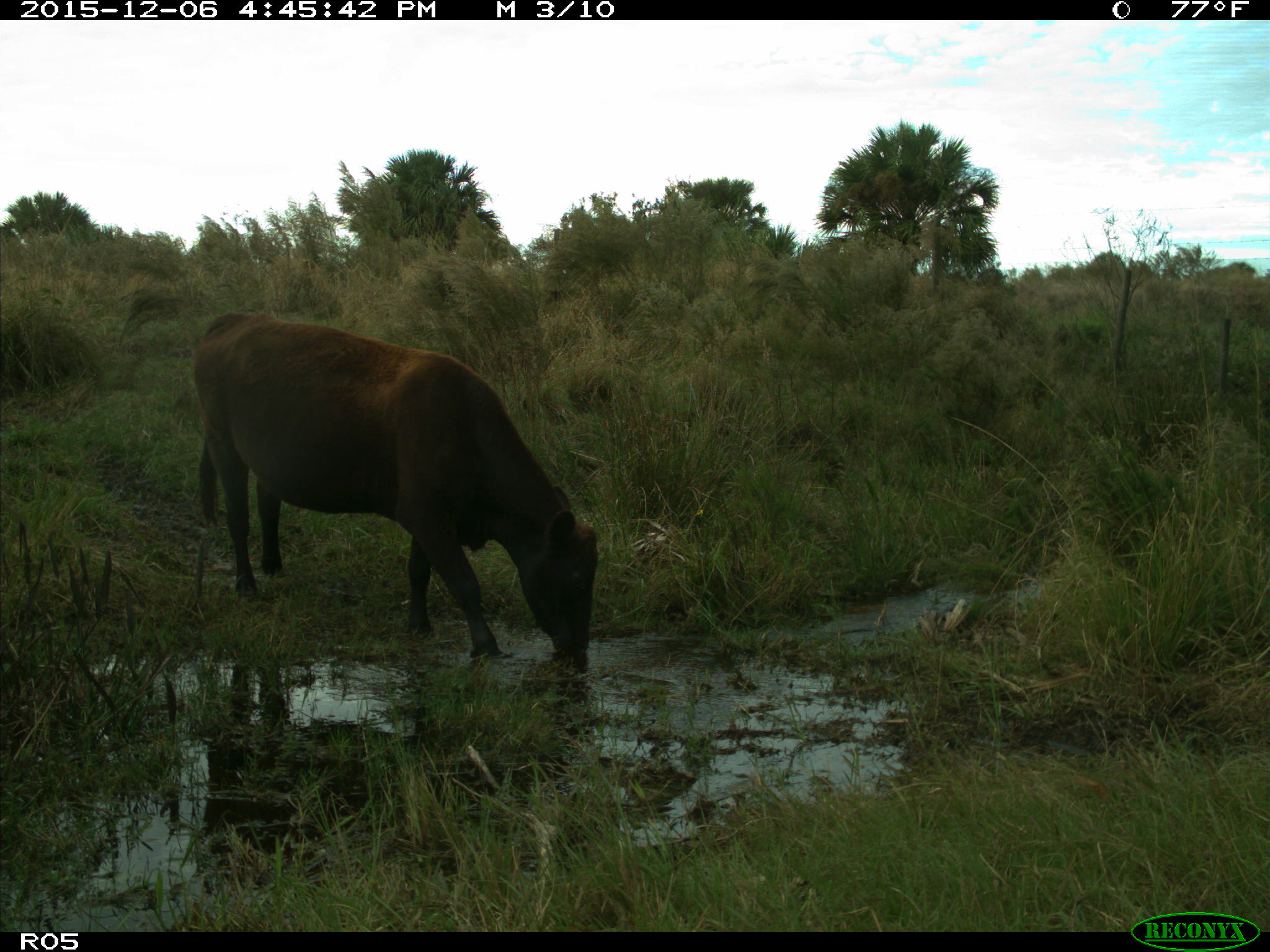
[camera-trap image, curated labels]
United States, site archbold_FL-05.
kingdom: Animalia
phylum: Chordata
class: Mammalia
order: Artiodactyla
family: Bovidae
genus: Bos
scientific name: Bos taurus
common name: domestic cow